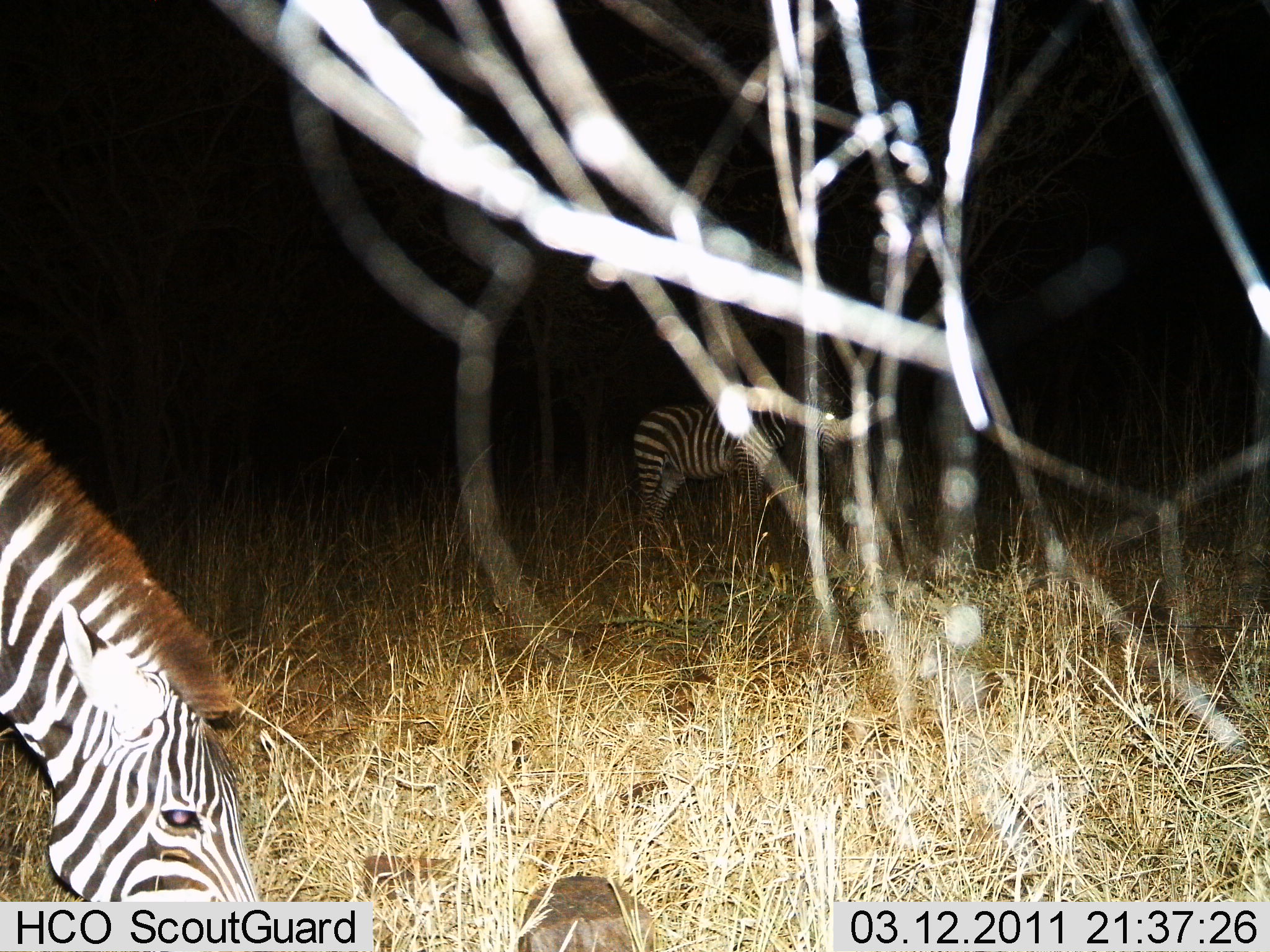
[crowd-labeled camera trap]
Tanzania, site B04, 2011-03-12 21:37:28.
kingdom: Animalia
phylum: Chordata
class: Mammalia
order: Perissodactyla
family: Equidae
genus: Equus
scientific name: Equus quagga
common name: plains zebra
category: zebra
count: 2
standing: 54%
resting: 8%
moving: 0%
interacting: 0%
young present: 0%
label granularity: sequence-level